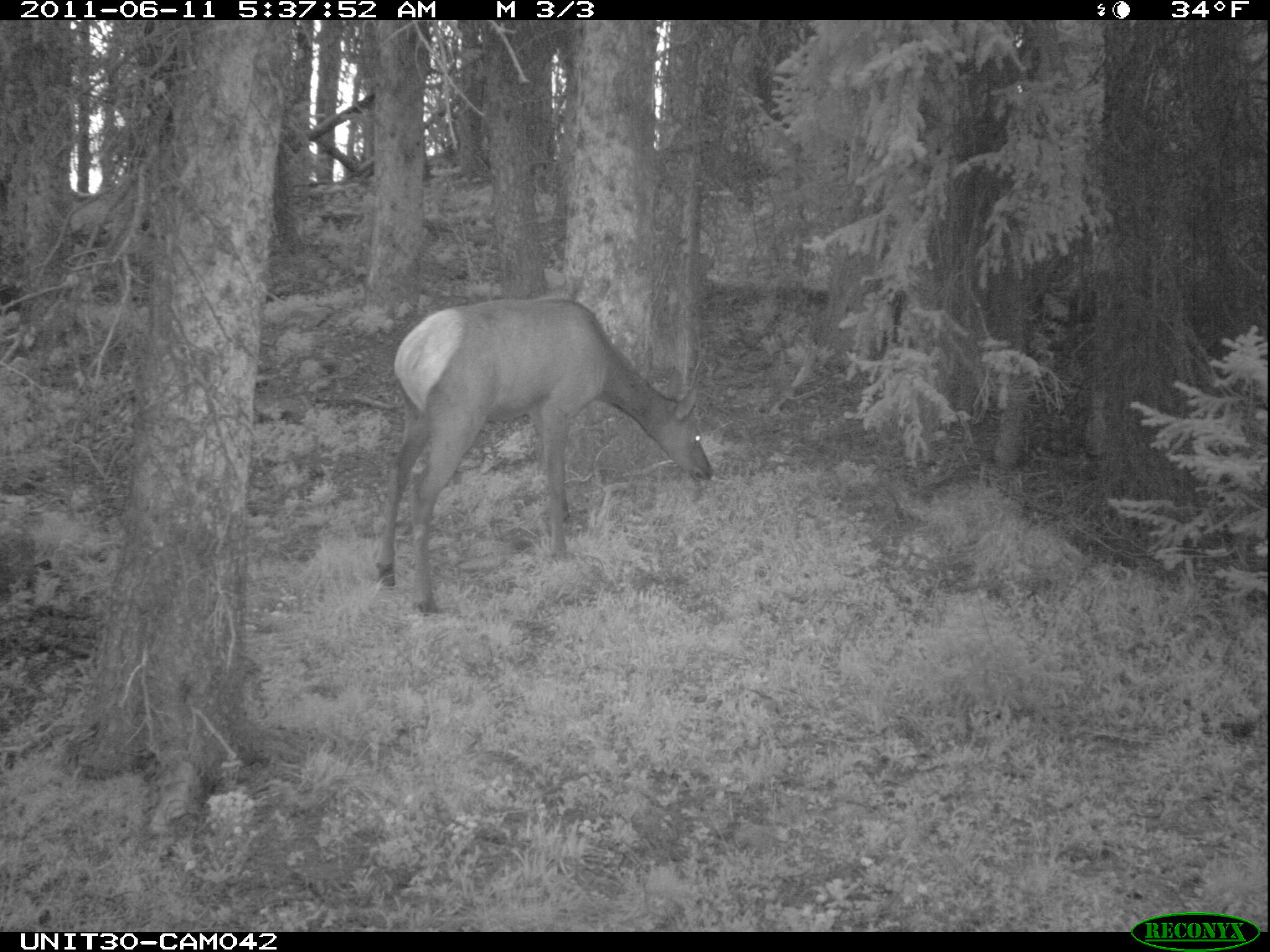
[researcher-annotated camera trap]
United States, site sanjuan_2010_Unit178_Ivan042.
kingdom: Animalia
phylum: Chordata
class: Mammalia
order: Artiodactyla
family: Cervidae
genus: Cervus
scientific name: Cervus elaphus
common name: red deer